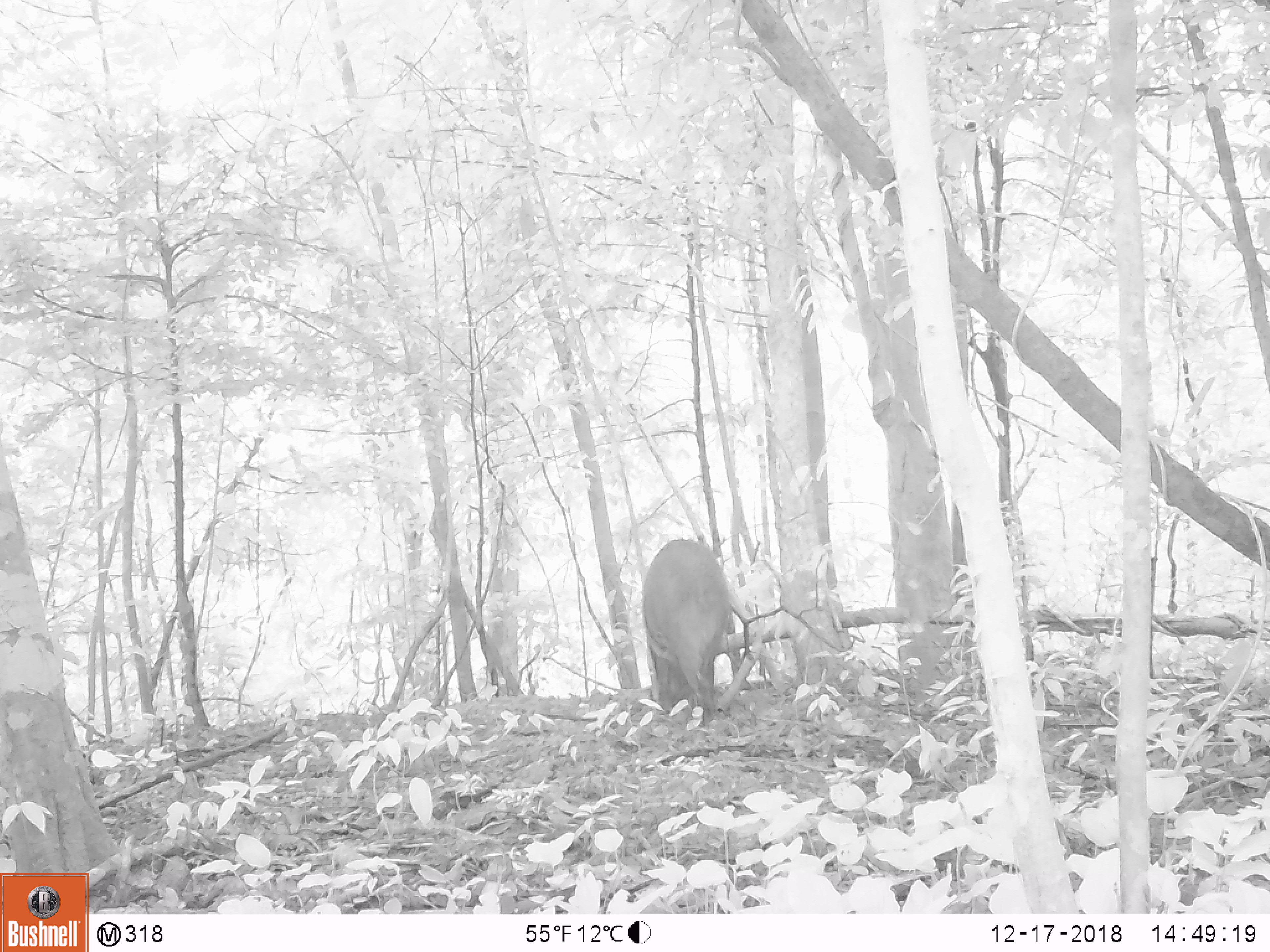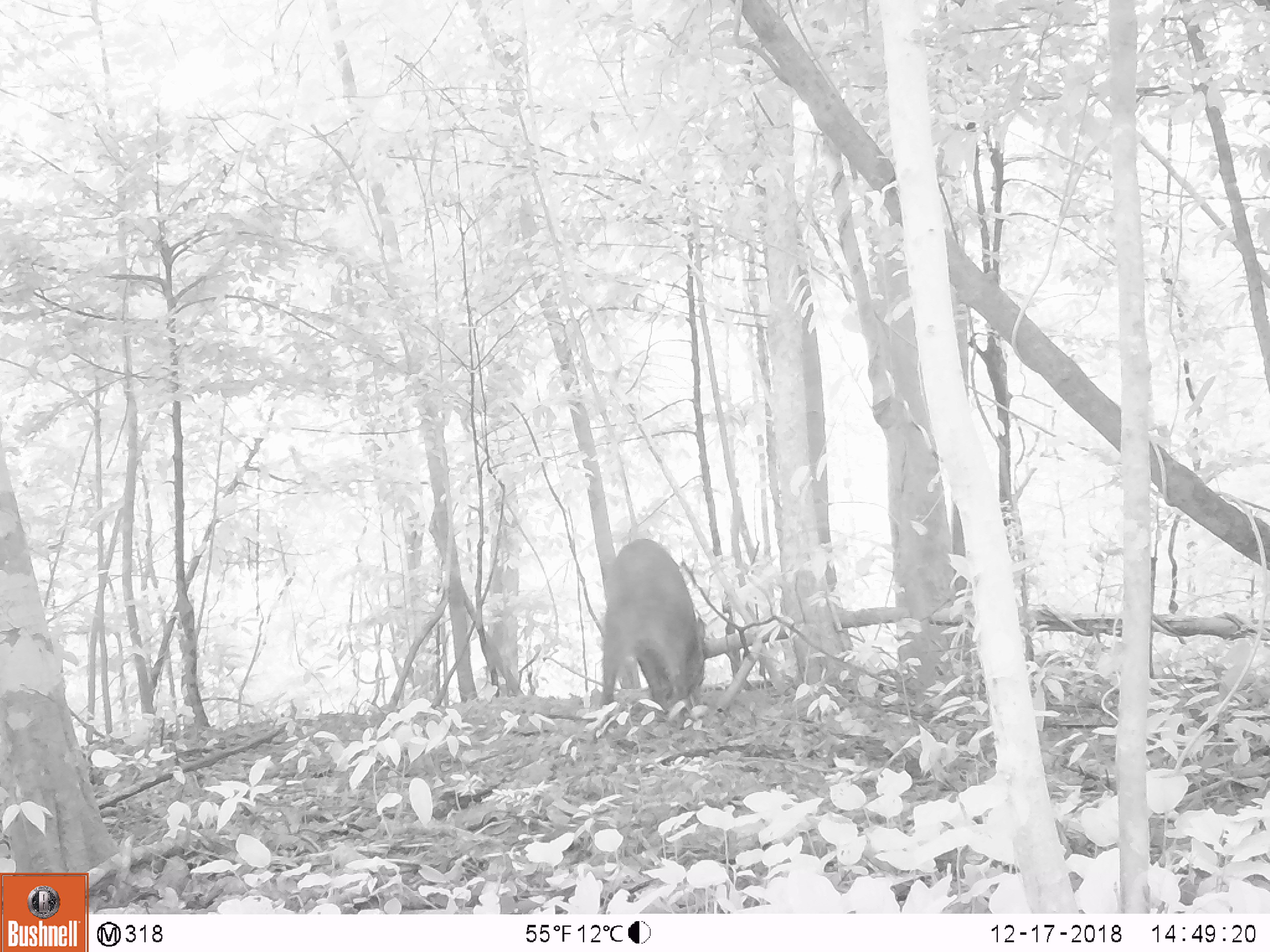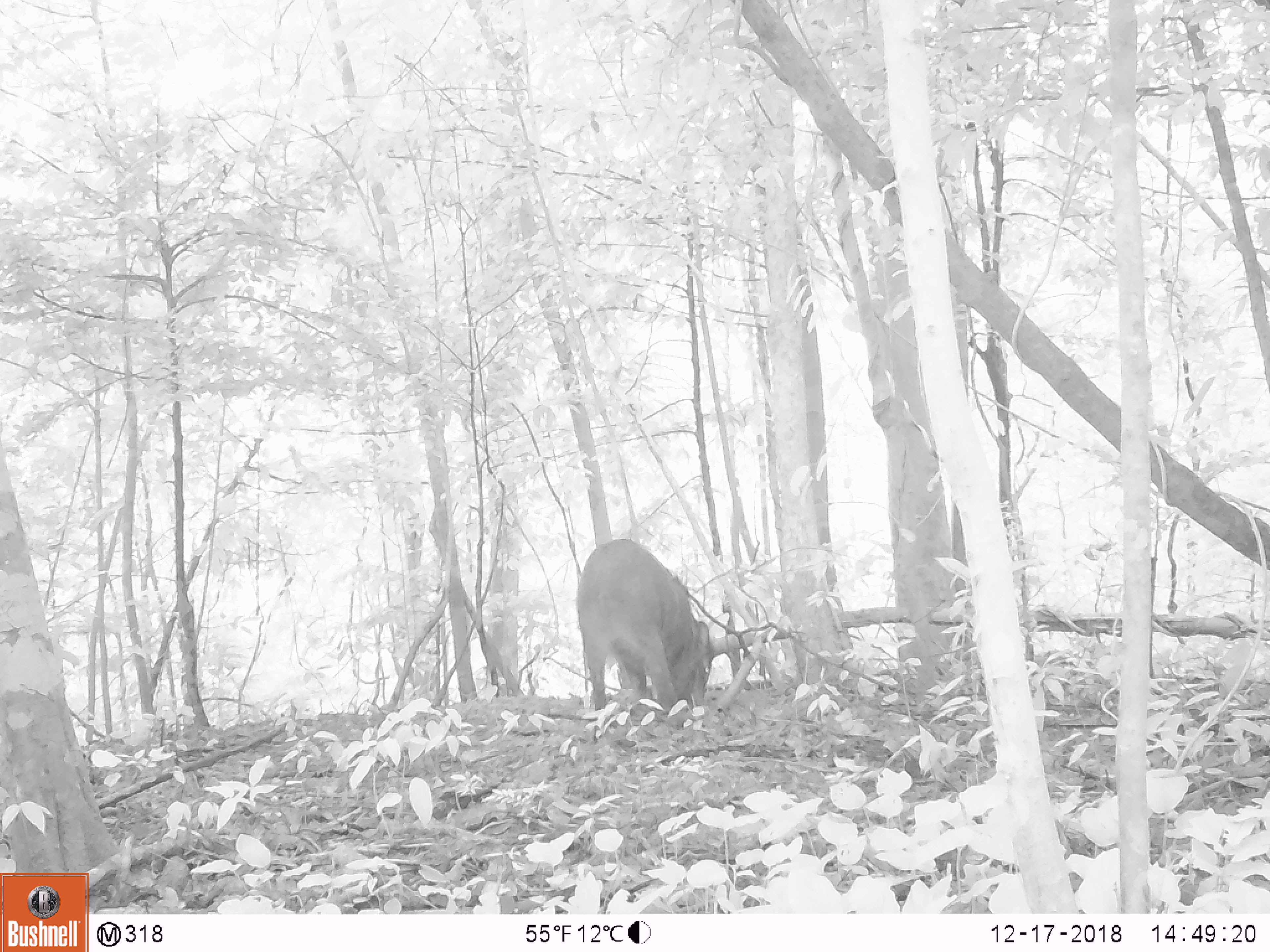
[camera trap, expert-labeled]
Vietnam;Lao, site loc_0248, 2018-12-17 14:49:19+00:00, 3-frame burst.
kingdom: Animalia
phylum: Chordata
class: Mammalia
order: Artiodactyla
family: Suidae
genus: Sus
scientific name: Sus scrofa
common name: eurasian wild pig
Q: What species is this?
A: Eurasian wild pig (Sus scrofa).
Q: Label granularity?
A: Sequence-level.